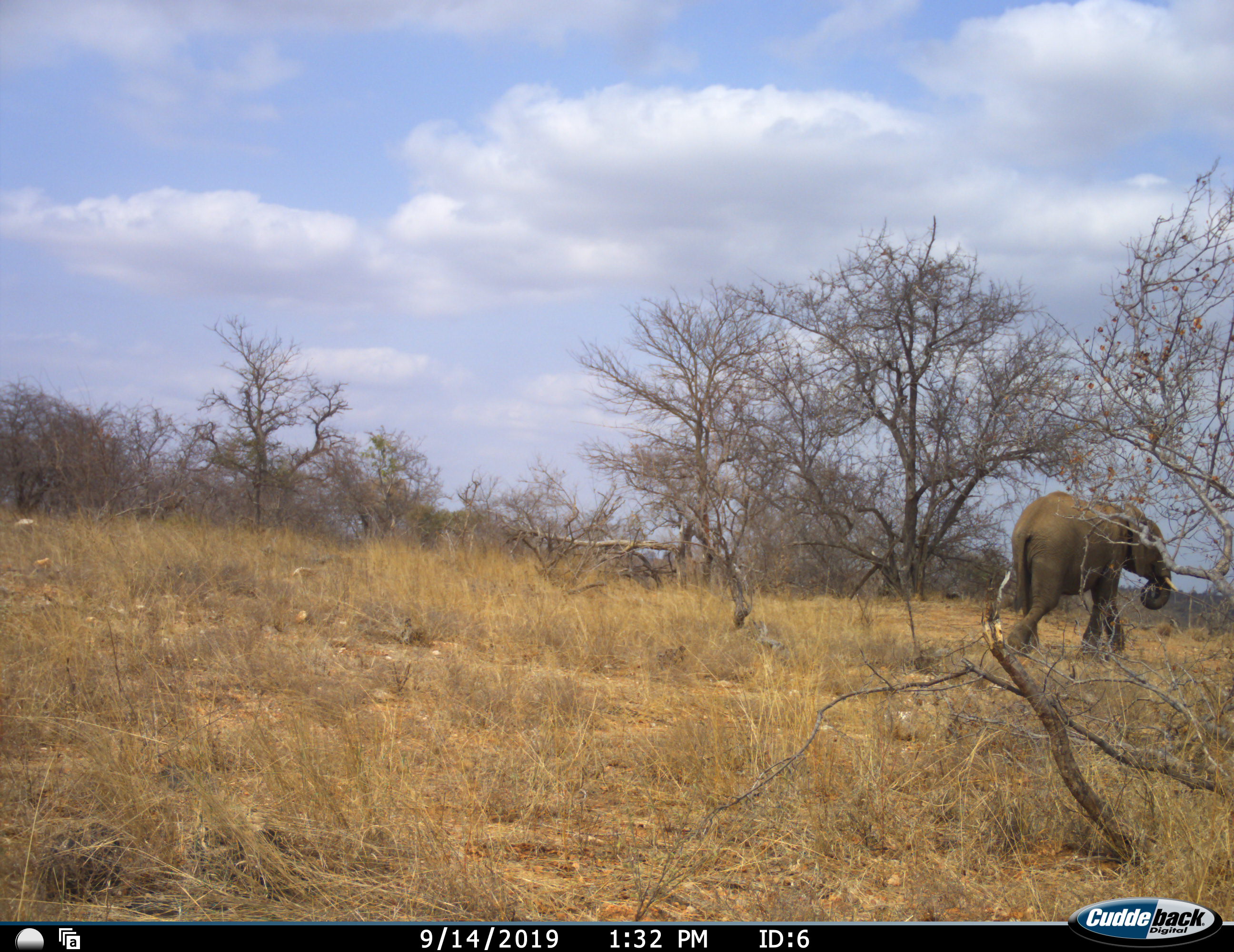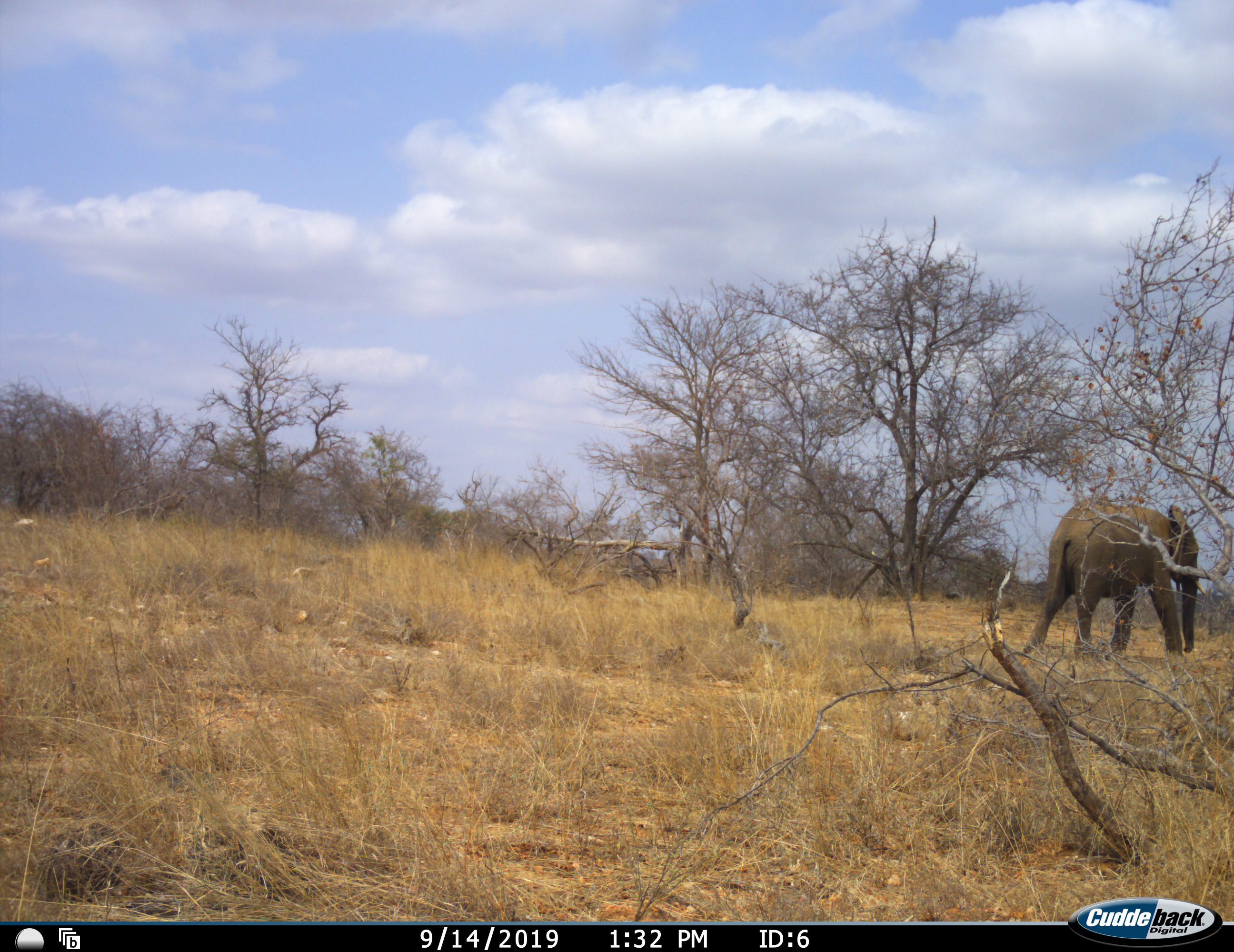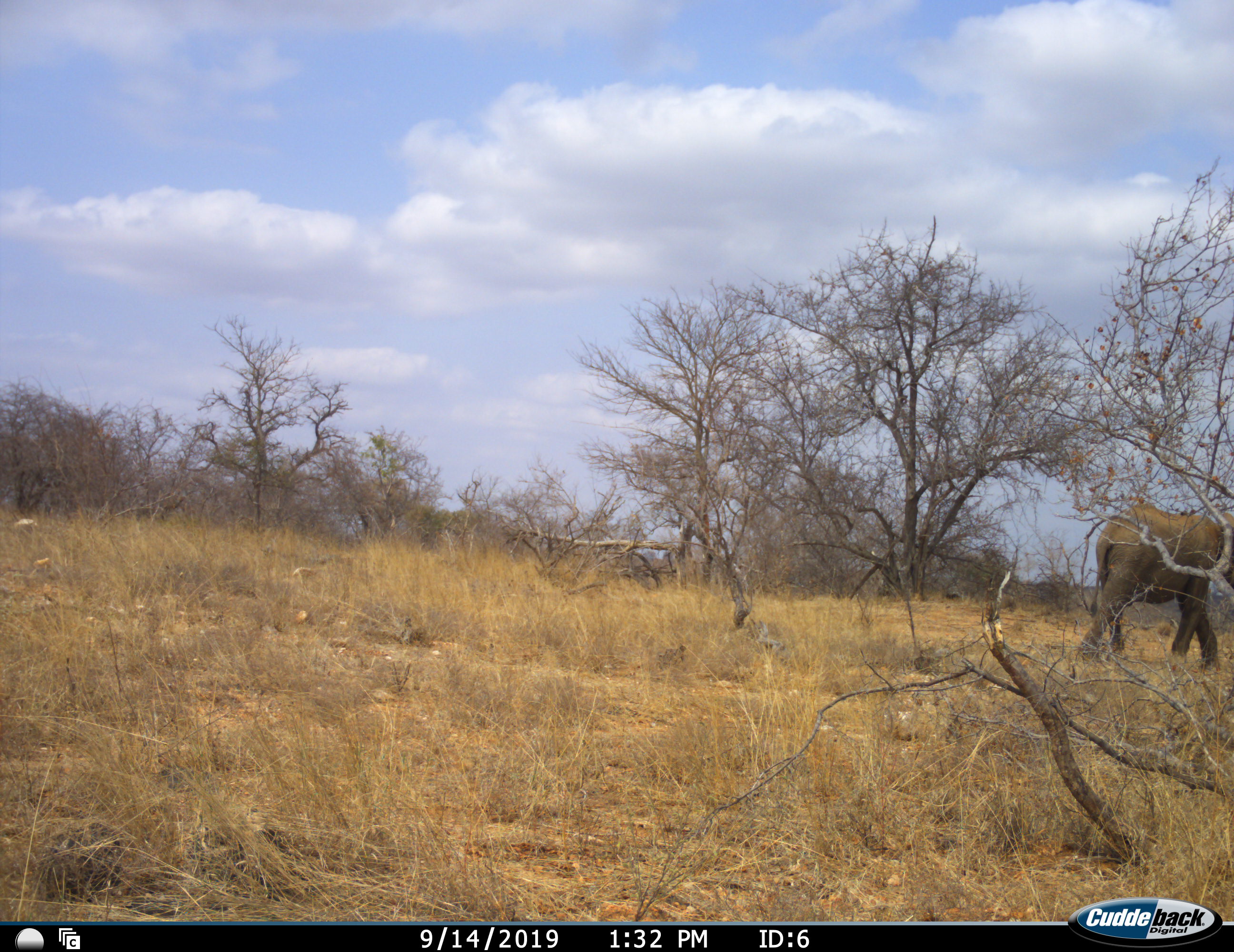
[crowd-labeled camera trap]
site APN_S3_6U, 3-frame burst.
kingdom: Animalia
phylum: Chordata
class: Mammalia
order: Proboscidea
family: Elephantidae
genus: Loxodonta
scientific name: Loxodonta africana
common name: african bush elephant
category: elephant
Elephant (african bush elephant) (Loxodonta africana), count 1. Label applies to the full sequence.